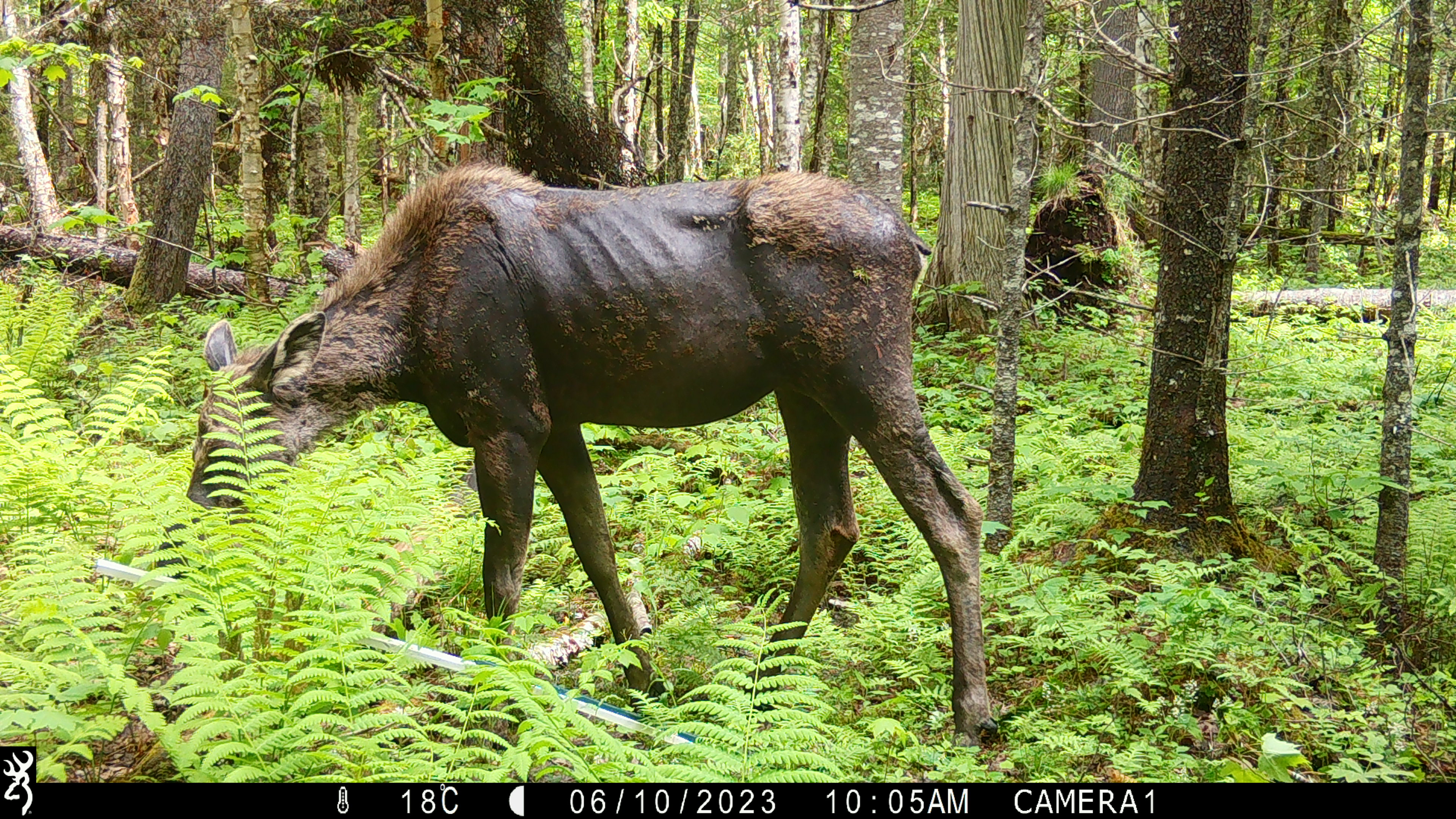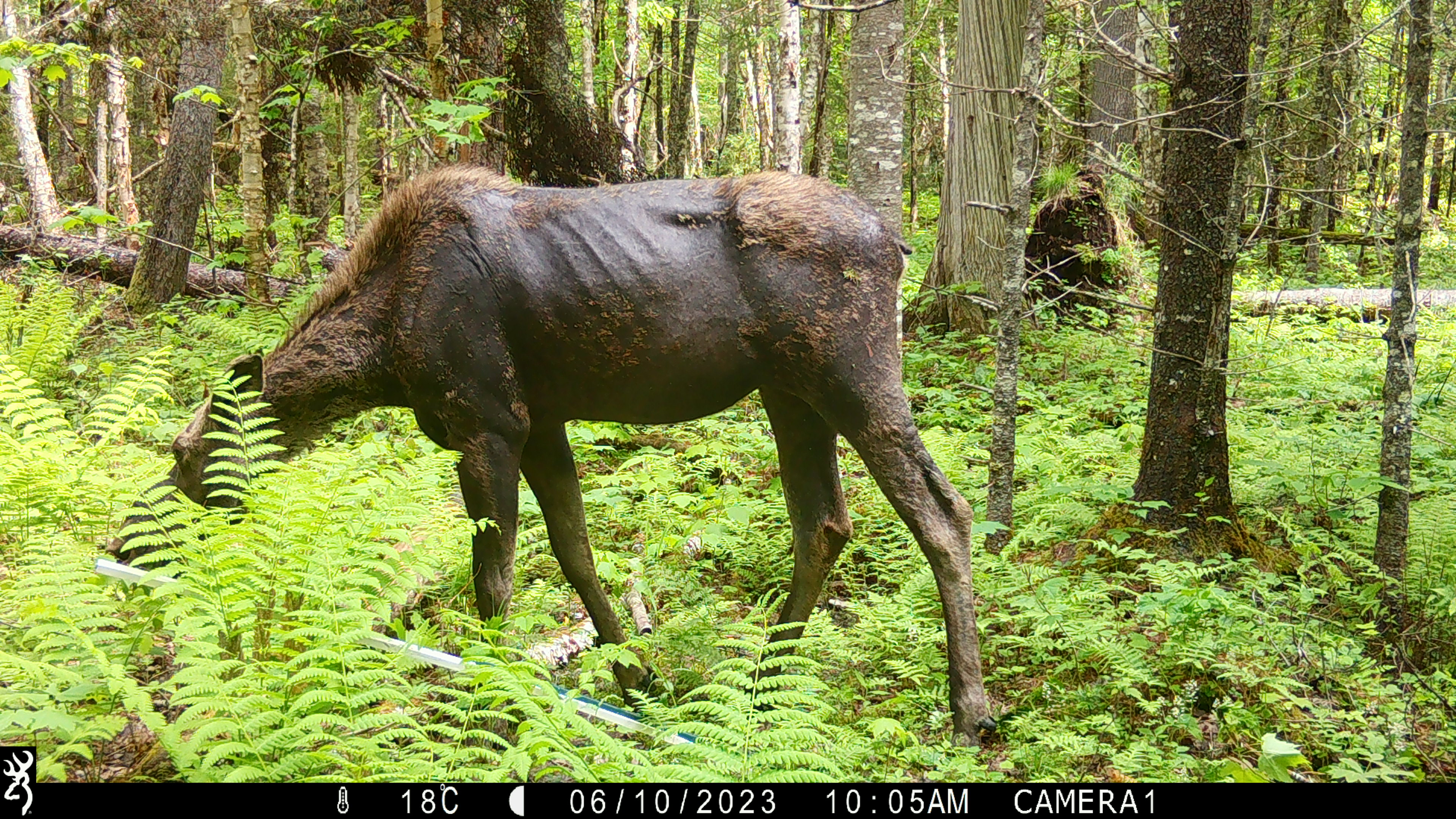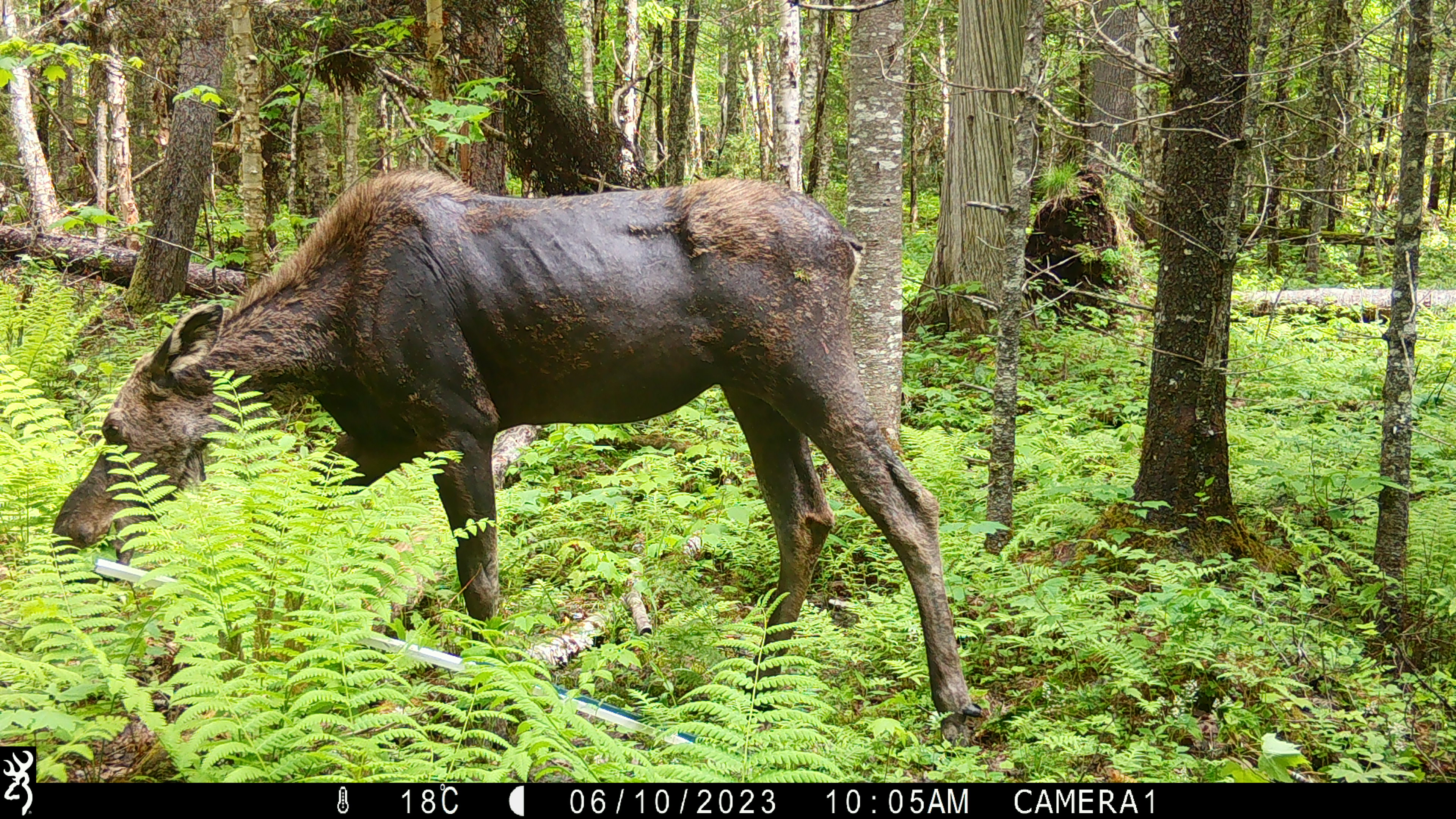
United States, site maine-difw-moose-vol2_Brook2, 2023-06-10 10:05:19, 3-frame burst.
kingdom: Animalia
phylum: Chordata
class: Mammalia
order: Artiodactyla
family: Cervidae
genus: Alces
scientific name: Alces alces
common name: moose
Moose (Alces alces).